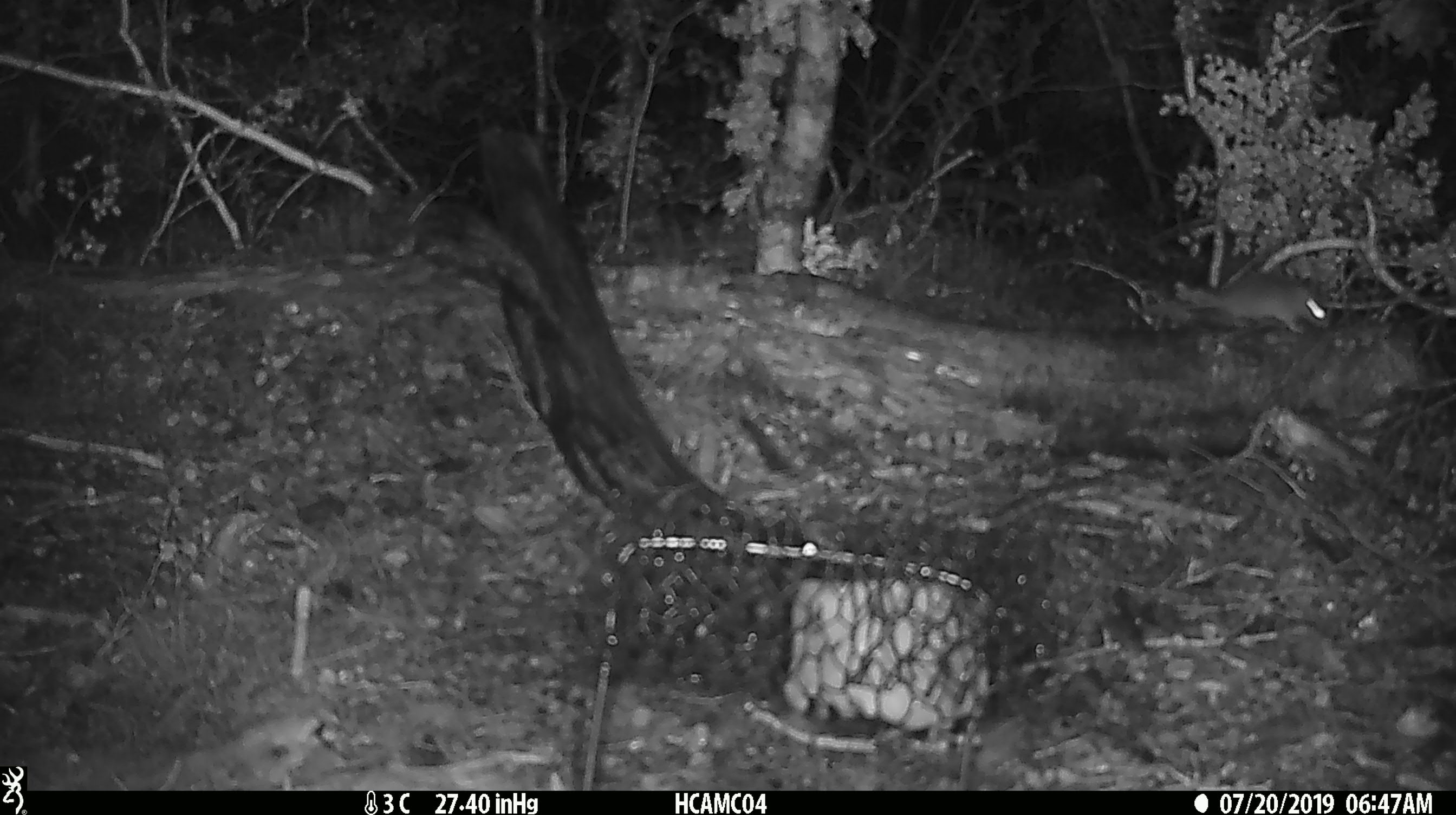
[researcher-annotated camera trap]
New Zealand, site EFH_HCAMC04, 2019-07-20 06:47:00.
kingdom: Animalia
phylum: Chordata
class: Mammalia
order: Rodentia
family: Muridae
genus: Mus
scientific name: Mus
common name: mouse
Mouse (Mus).